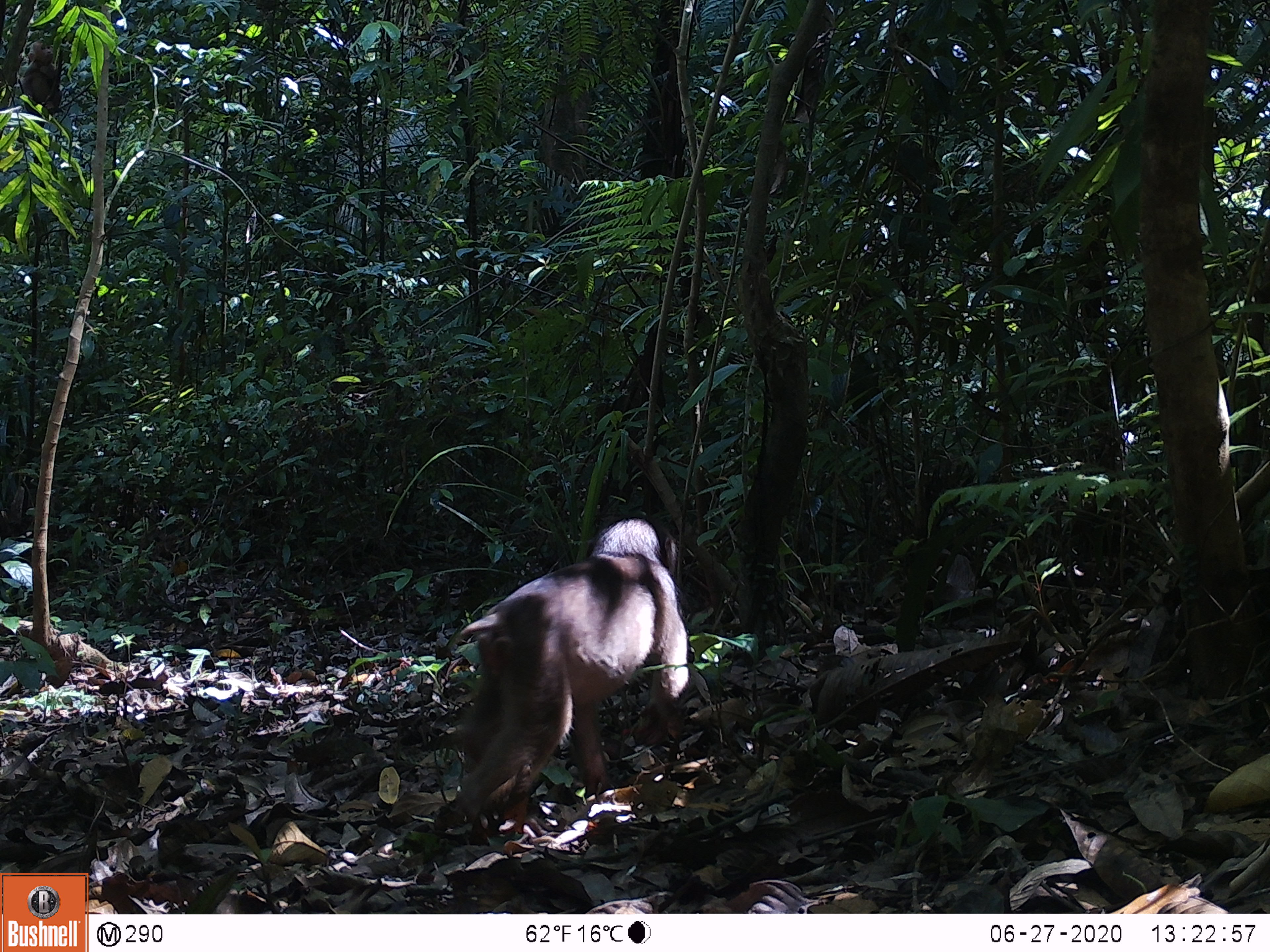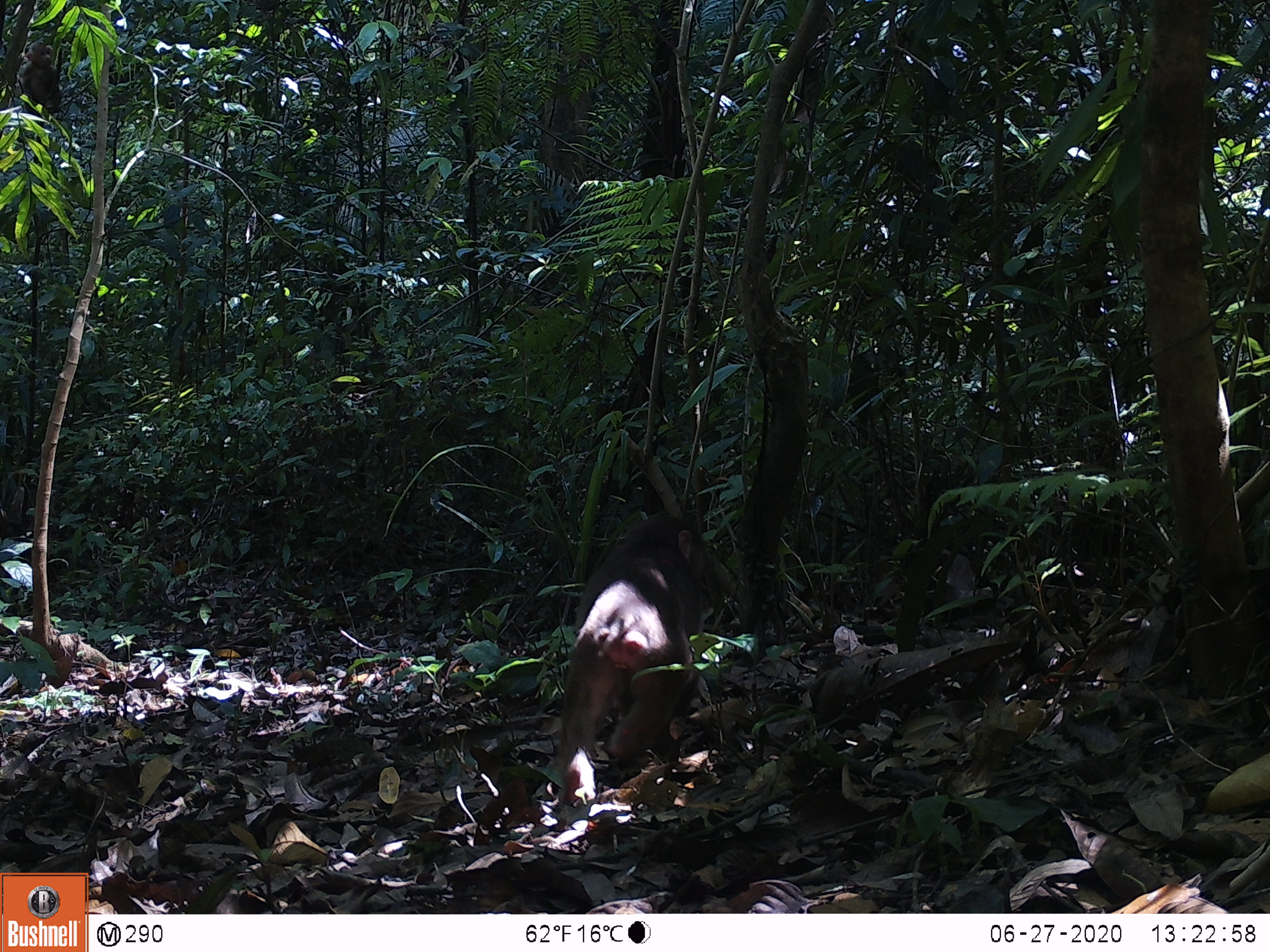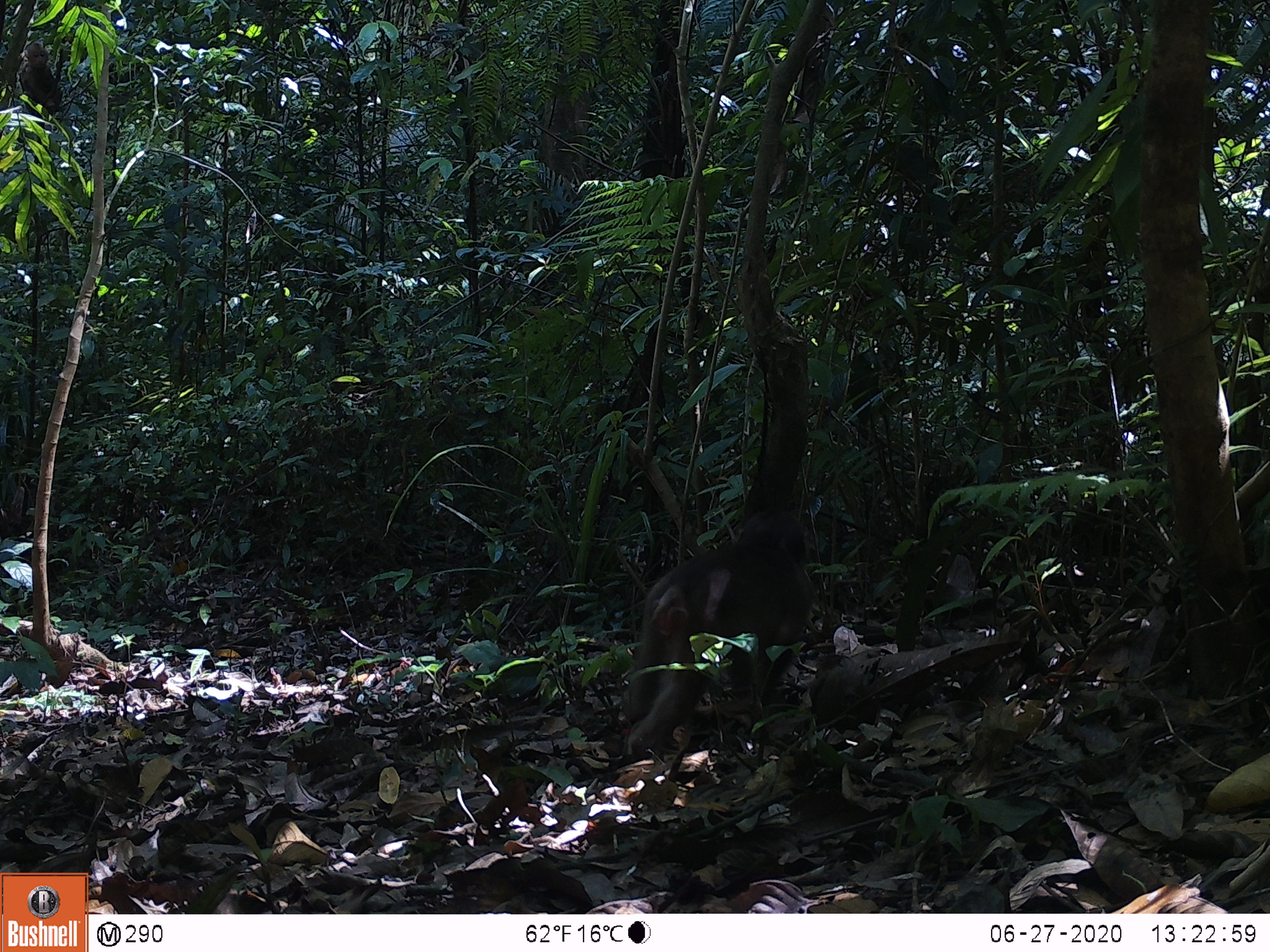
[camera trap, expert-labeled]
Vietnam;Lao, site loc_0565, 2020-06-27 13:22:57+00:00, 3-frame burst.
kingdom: Animalia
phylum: Chordata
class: Mammalia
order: Primates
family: Cercopithecidae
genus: Macaca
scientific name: Macaca arctoides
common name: stump-tailed macaque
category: stump tailed macaque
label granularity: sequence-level